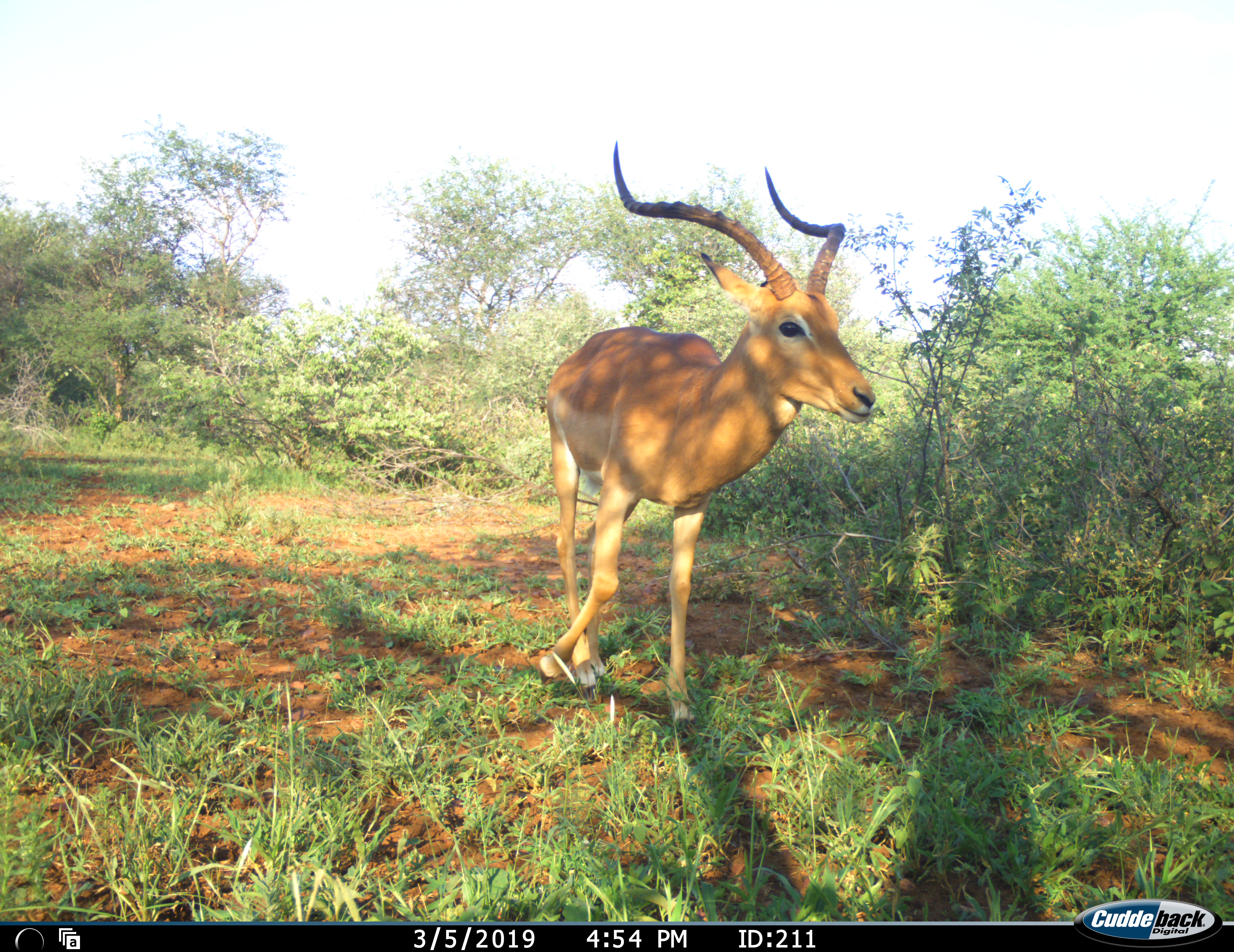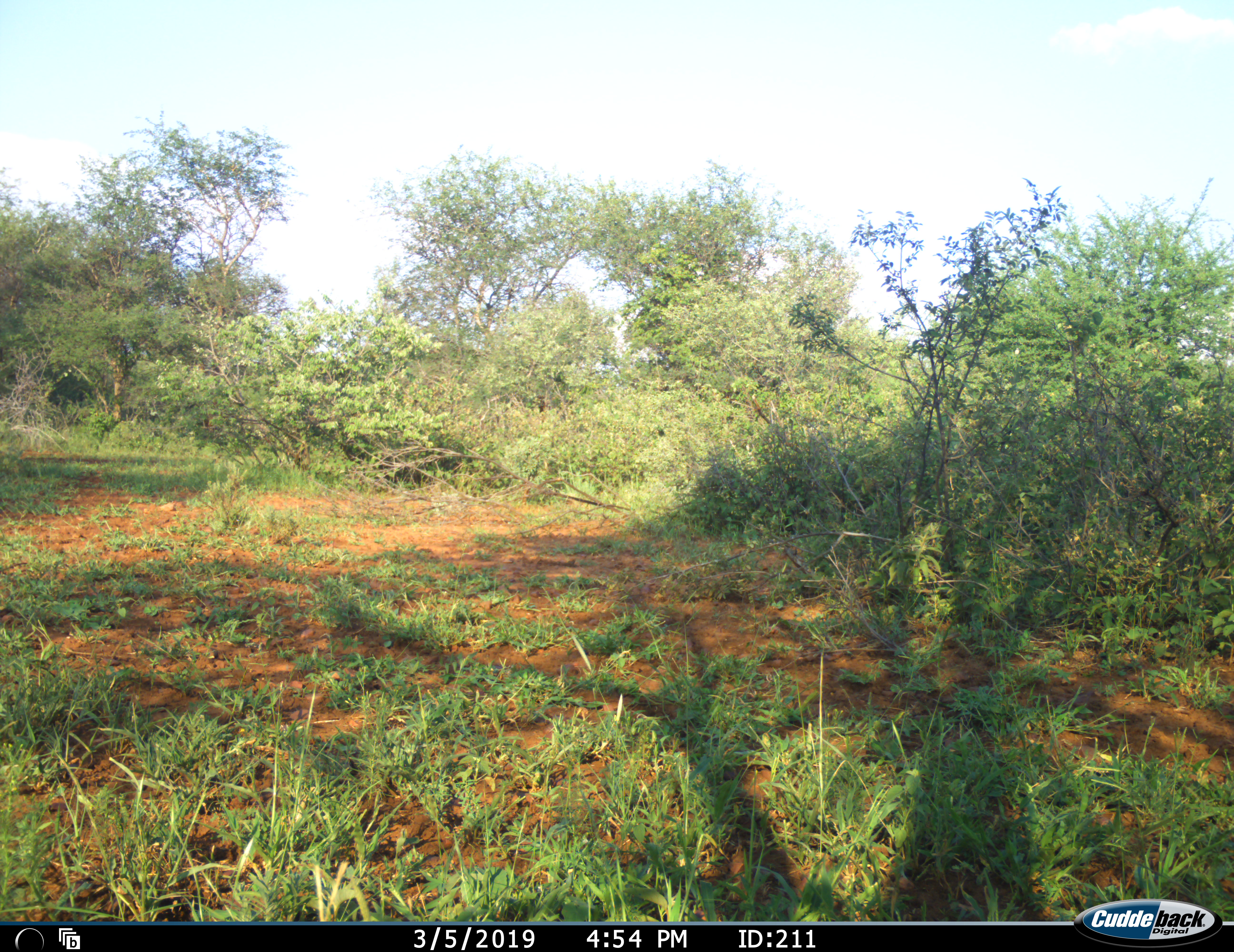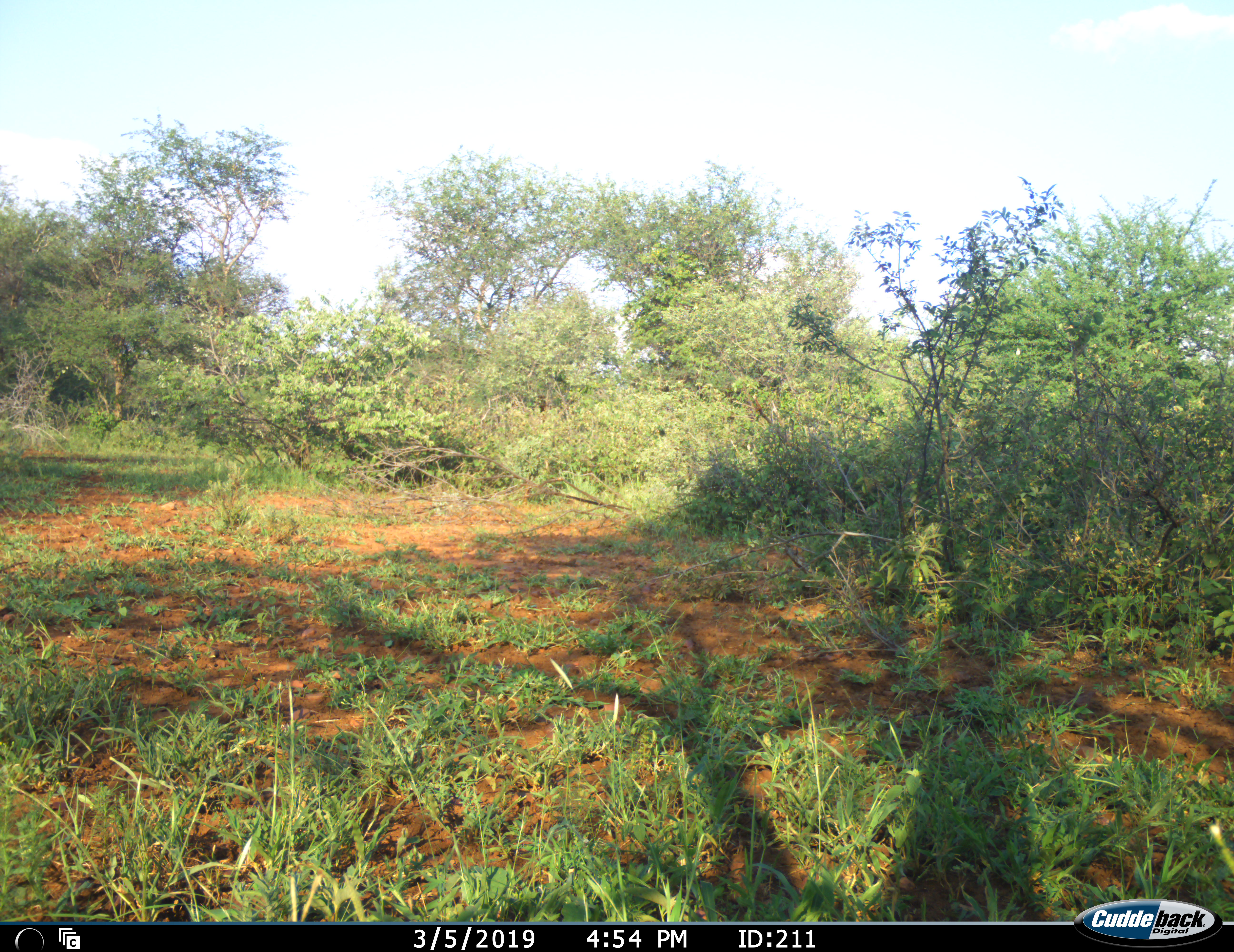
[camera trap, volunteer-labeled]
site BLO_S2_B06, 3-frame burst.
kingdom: Animalia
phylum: Chordata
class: Mammalia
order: Artiodactyla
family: Bovidae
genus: Aepyceros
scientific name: Aepyceros melampus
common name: impala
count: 1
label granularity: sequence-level